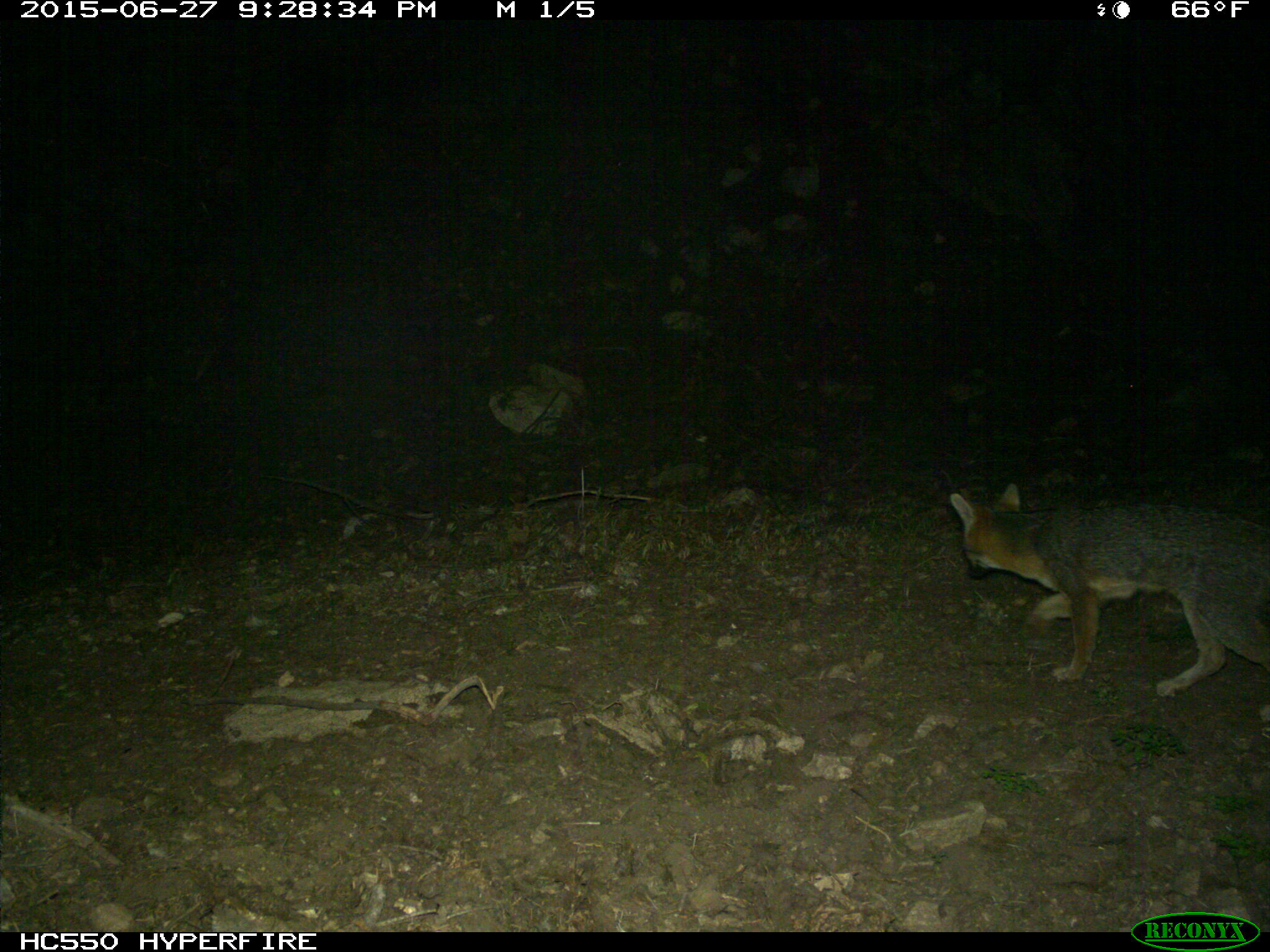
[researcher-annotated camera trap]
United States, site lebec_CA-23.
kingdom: Animalia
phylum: Chordata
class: Mammalia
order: Carnivora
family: Canidae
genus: Urocyon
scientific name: Urocyon cinereoargenteus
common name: gray fox